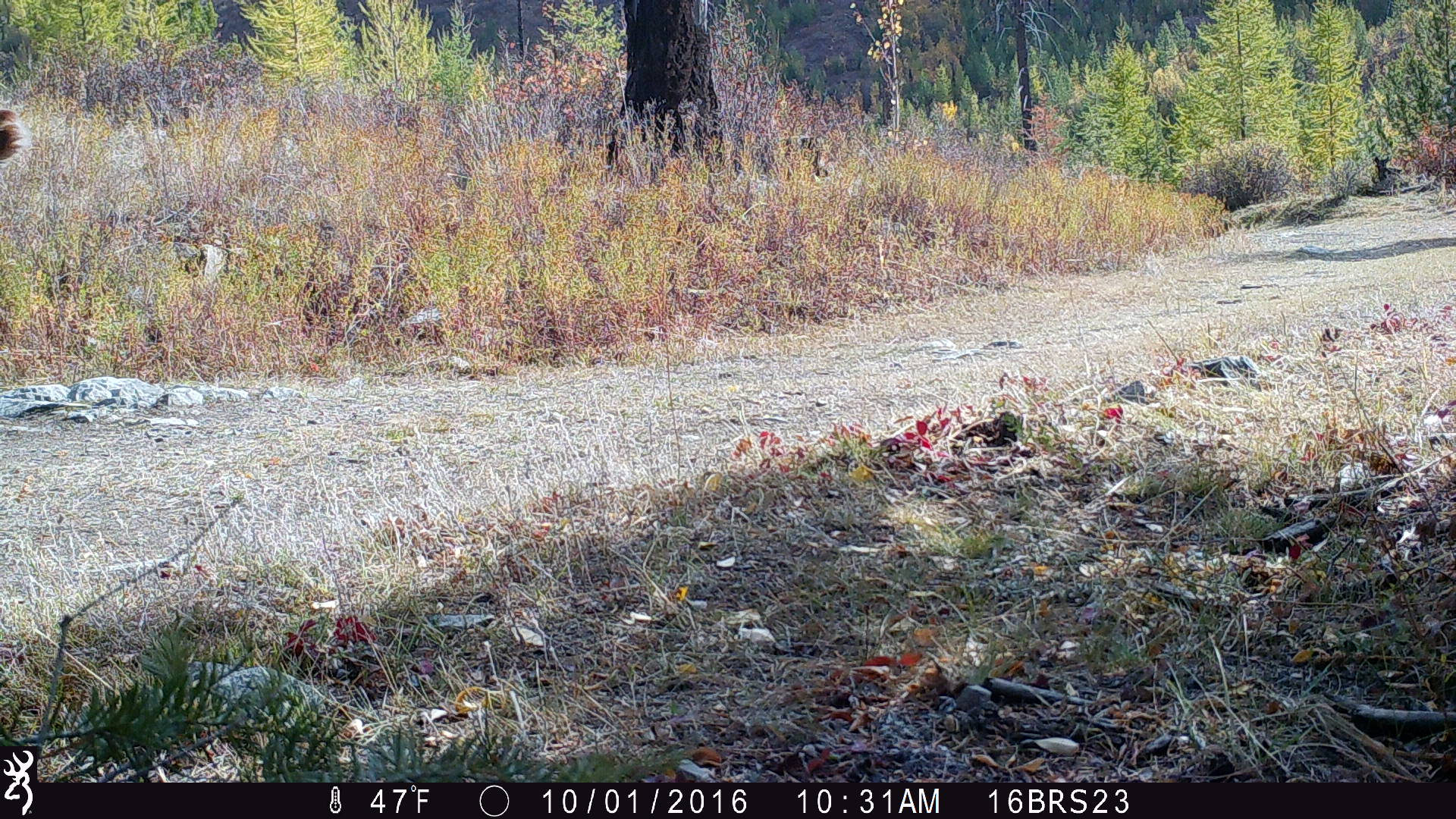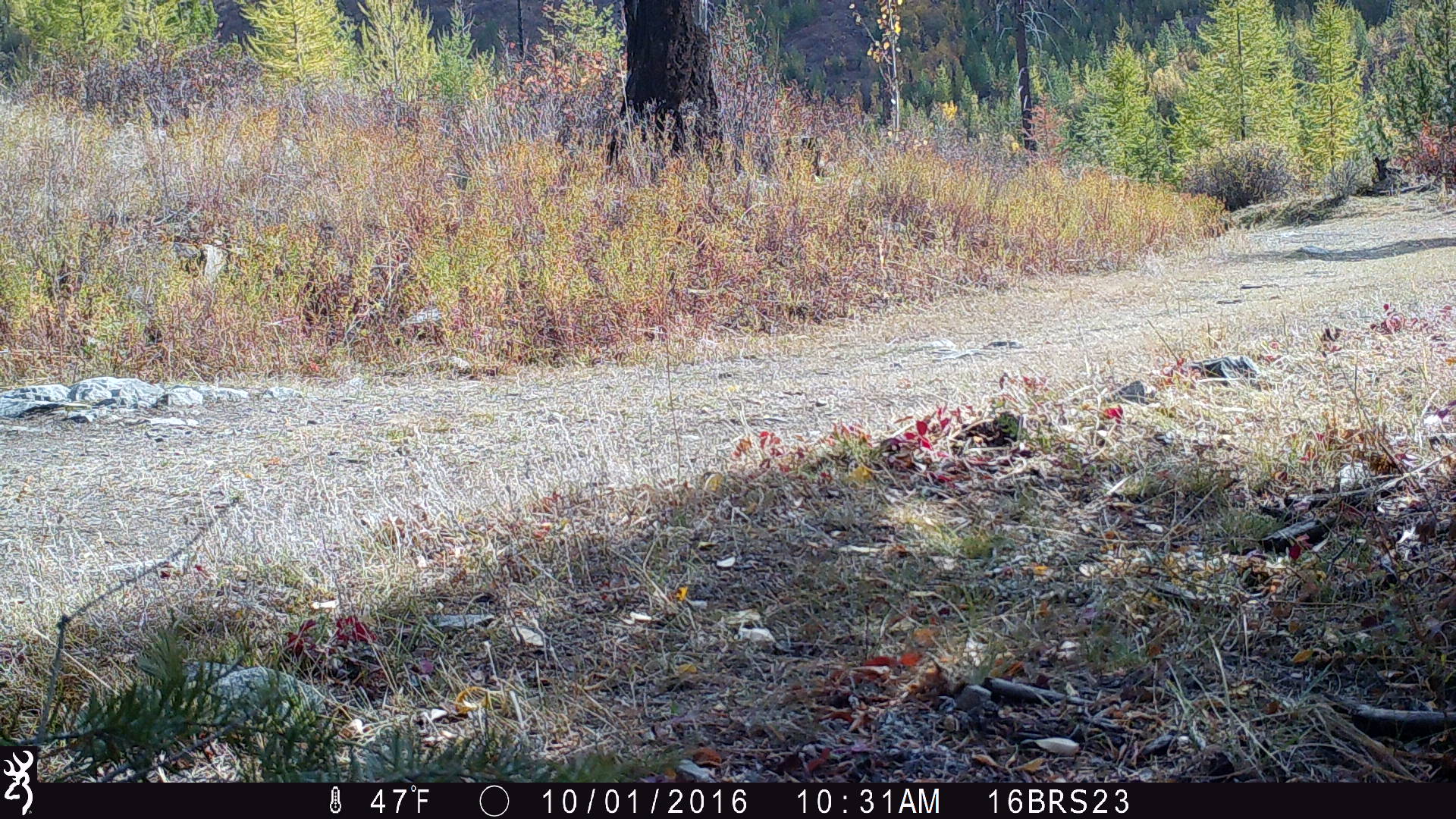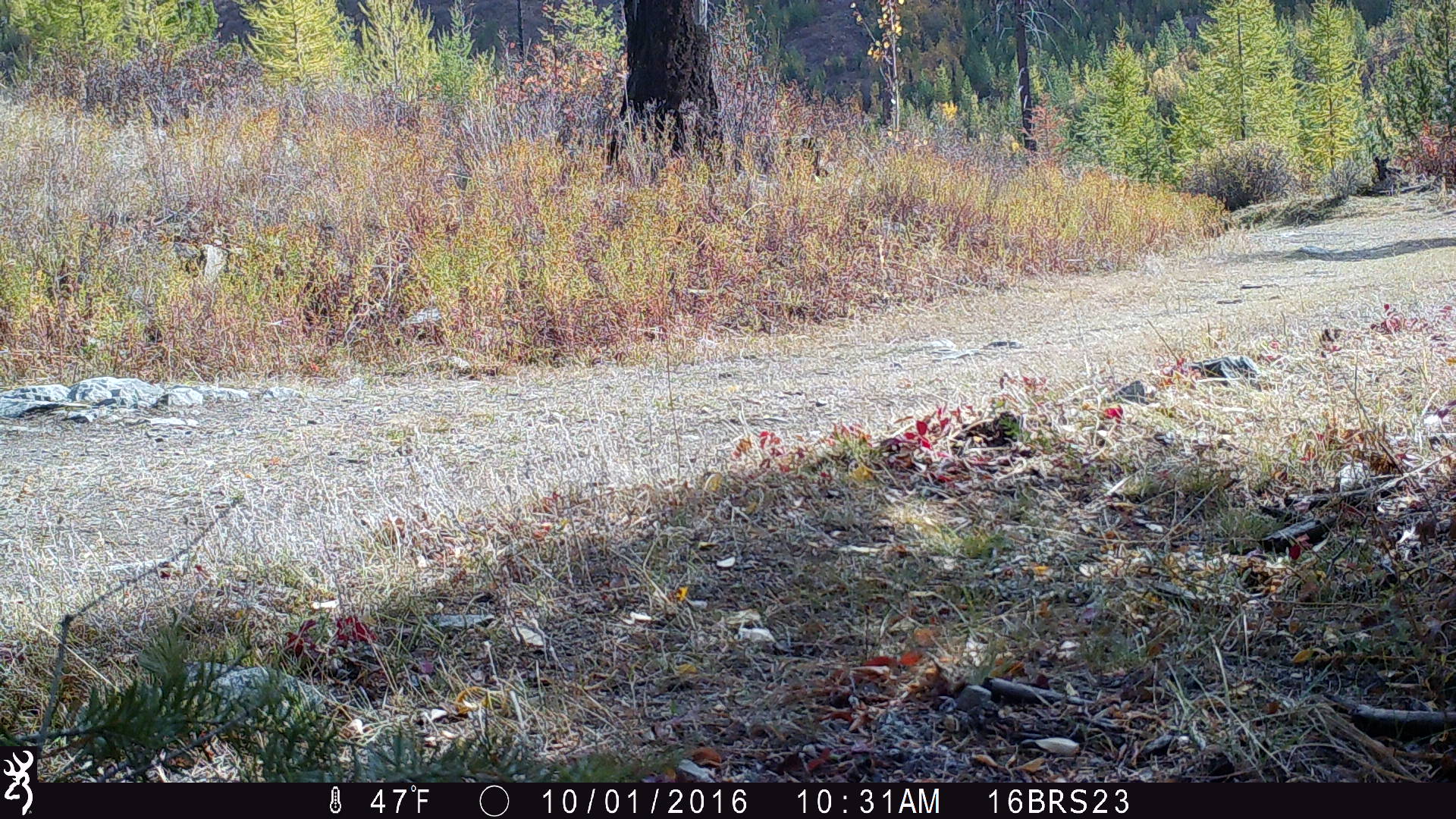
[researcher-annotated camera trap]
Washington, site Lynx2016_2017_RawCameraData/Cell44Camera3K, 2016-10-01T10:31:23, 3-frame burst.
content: unidentified animal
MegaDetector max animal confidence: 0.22